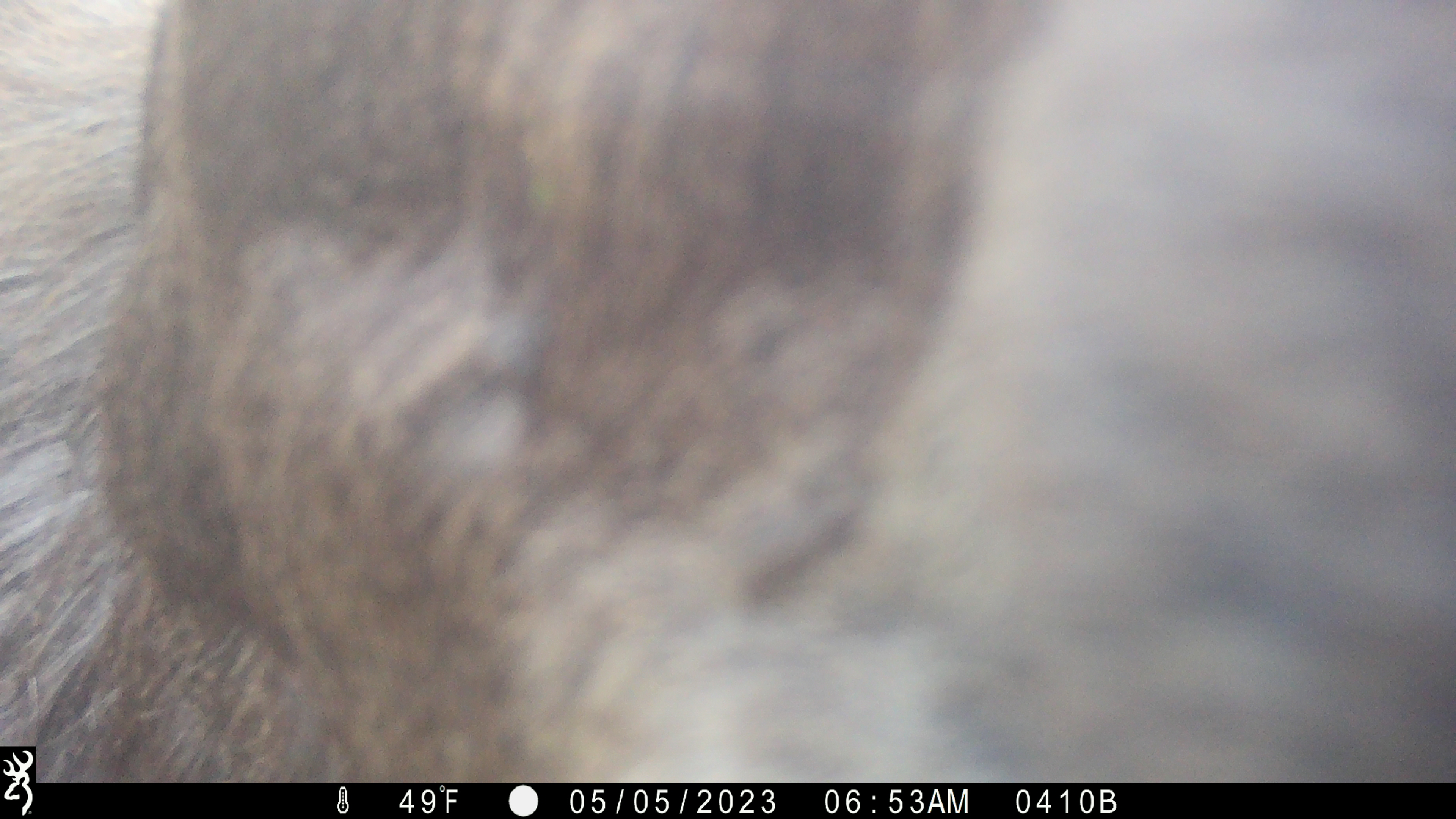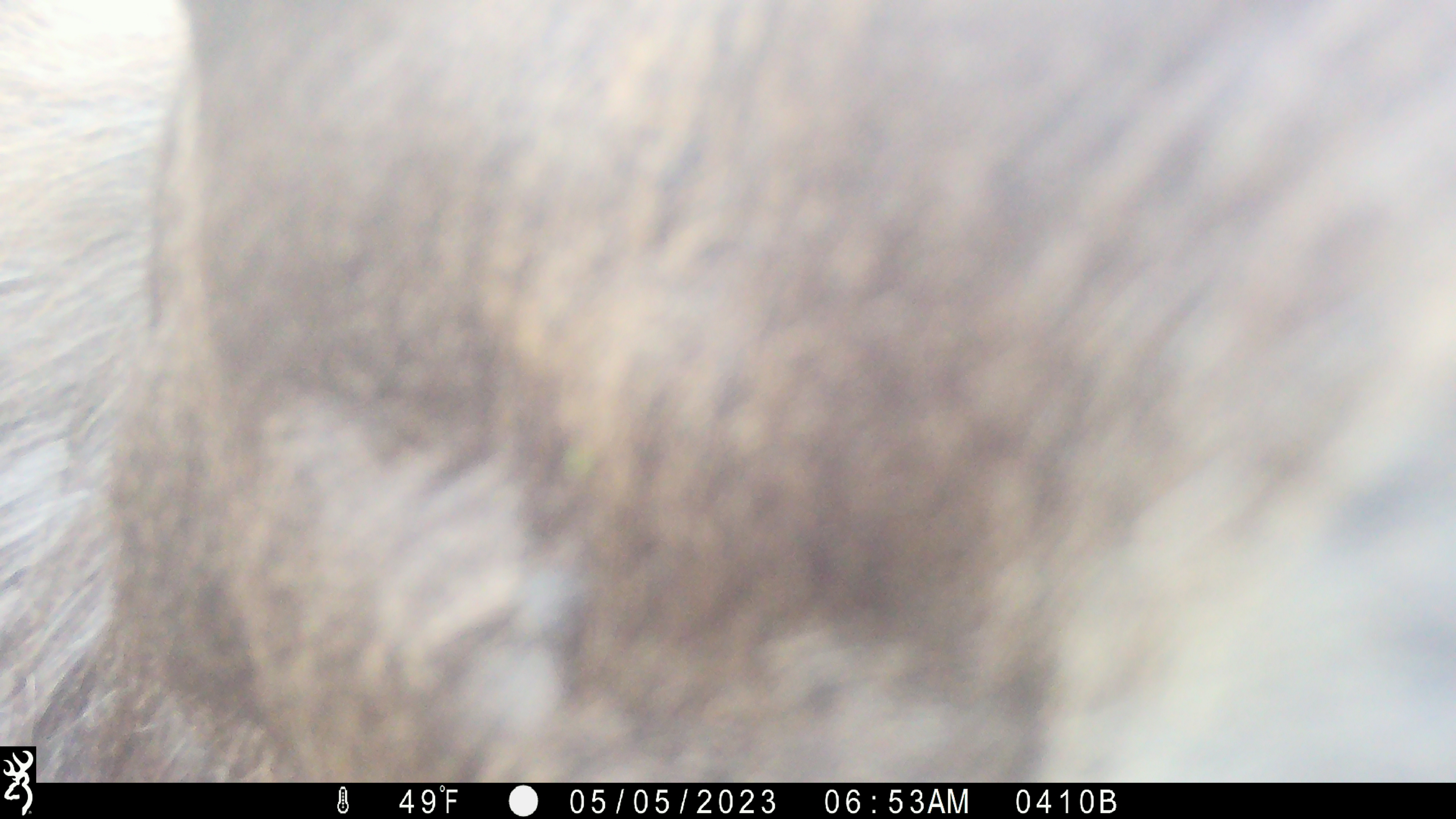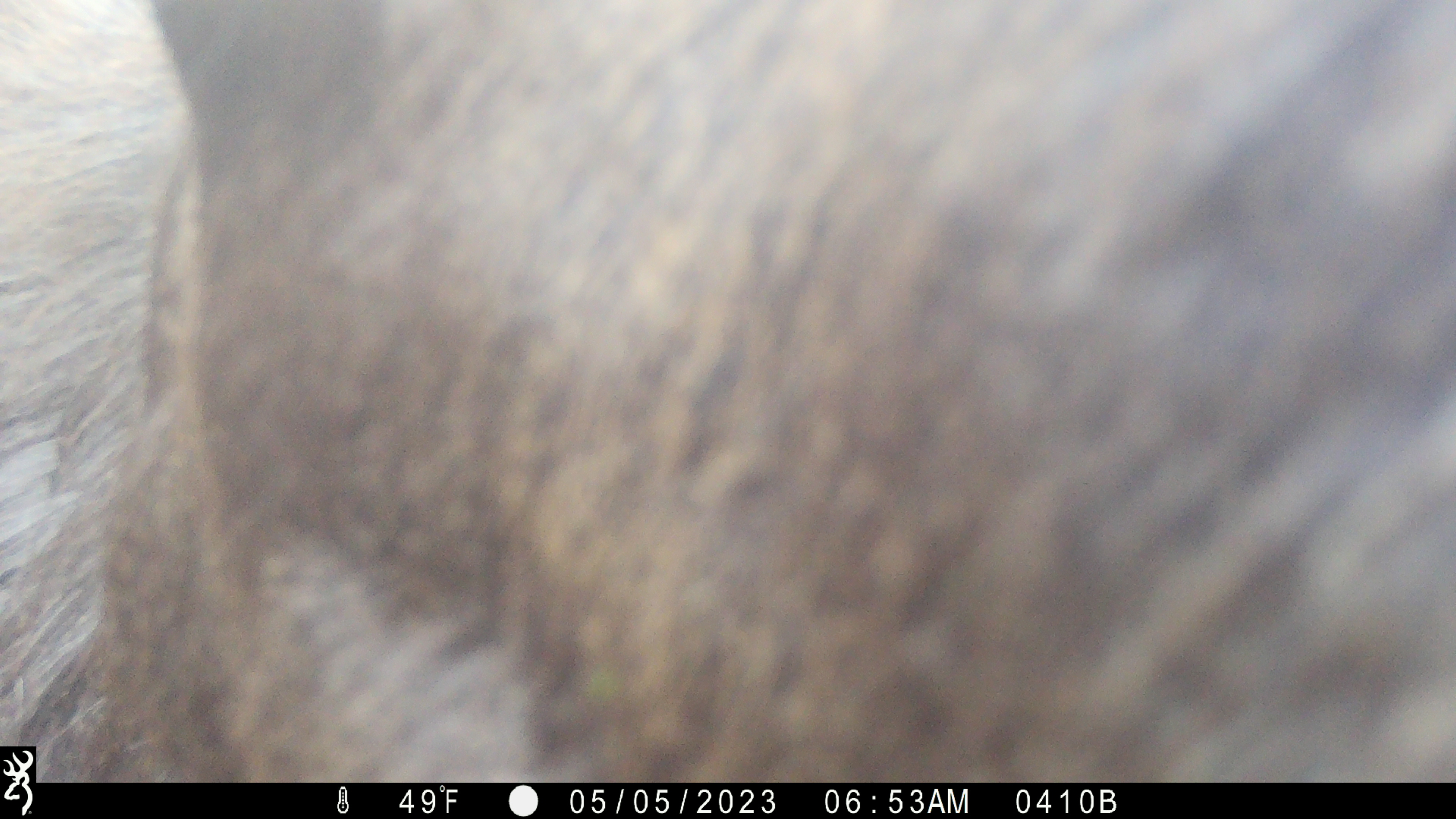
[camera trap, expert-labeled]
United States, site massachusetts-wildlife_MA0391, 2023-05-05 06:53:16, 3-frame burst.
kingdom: Animalia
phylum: Chordata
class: Mammalia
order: Artiodactyla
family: Cervidae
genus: Alces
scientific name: Alces alces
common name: moose